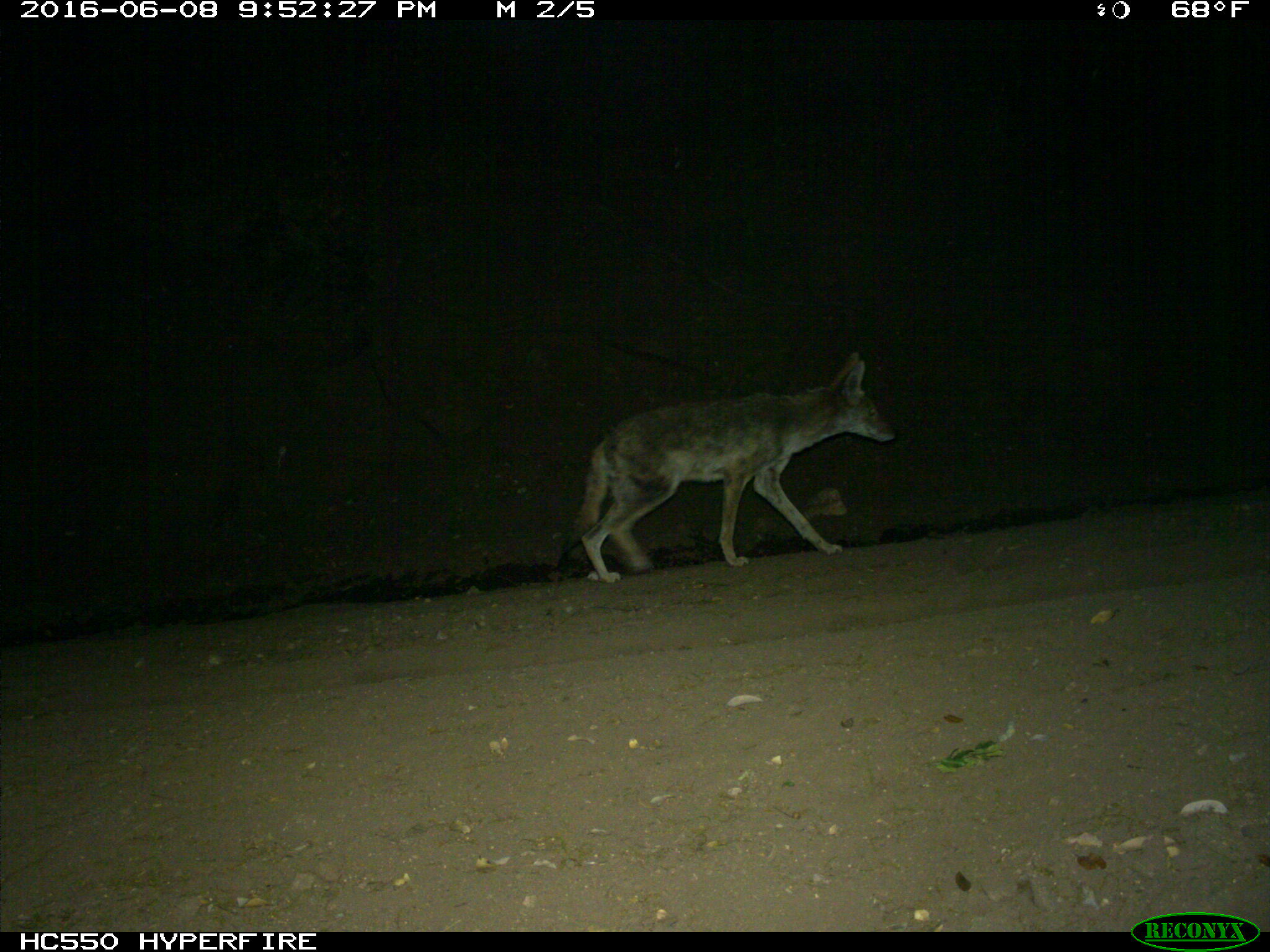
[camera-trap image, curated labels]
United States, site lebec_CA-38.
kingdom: Animalia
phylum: Chordata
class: Mammalia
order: Carnivora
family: Canidae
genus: Canis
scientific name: Canis latrans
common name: coyote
Canis latrans (coyote).